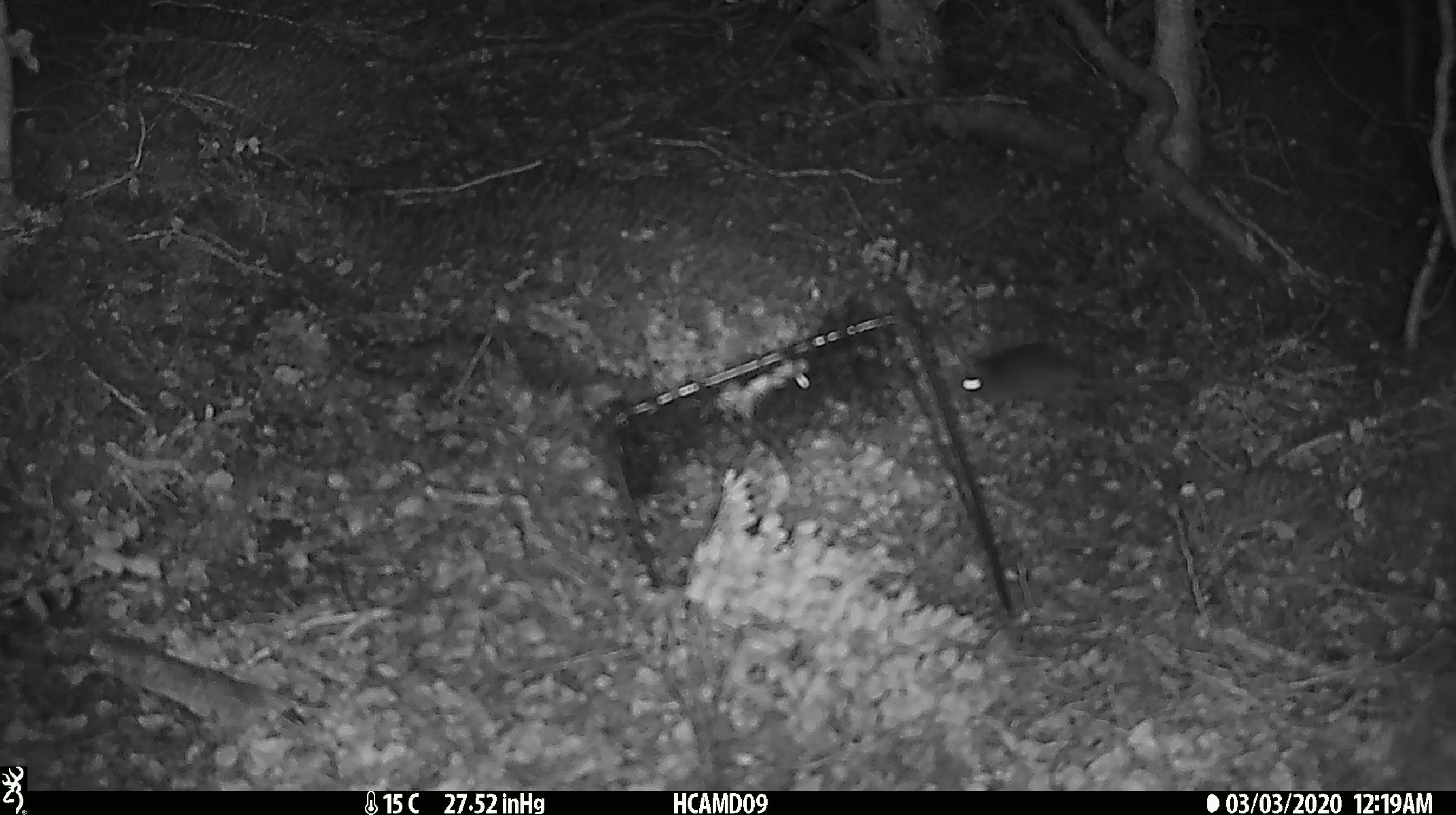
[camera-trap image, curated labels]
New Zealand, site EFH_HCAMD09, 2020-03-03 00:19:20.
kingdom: Animalia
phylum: Chordata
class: Mammalia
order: Rodentia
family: Muridae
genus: Mus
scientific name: Mus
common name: mouse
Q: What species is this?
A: Mouse (Mus).